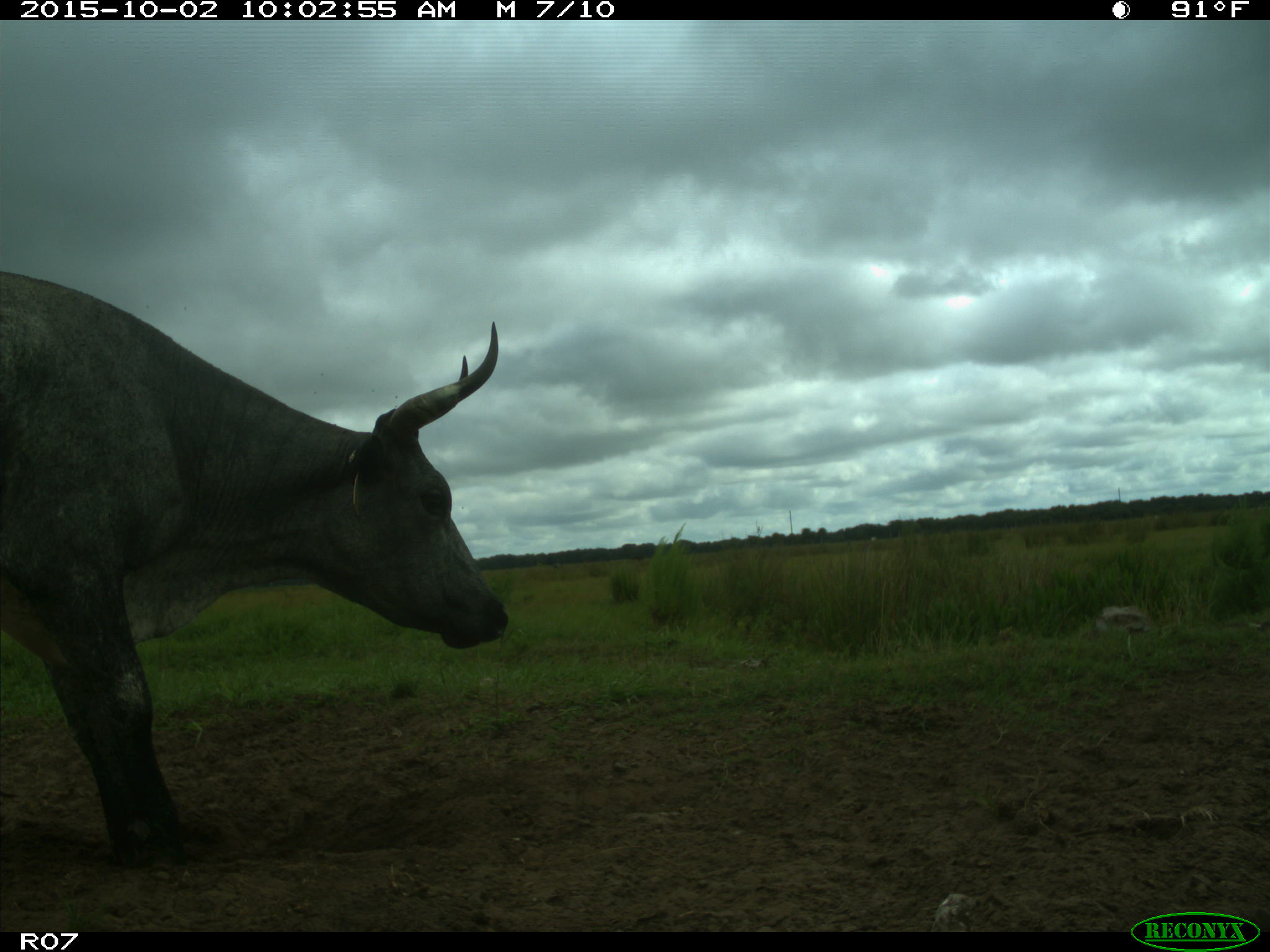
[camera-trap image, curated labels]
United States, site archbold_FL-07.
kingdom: Animalia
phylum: Chordata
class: Mammalia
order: Artiodactyla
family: Bovidae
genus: Bos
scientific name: Bos taurus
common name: domestic cow